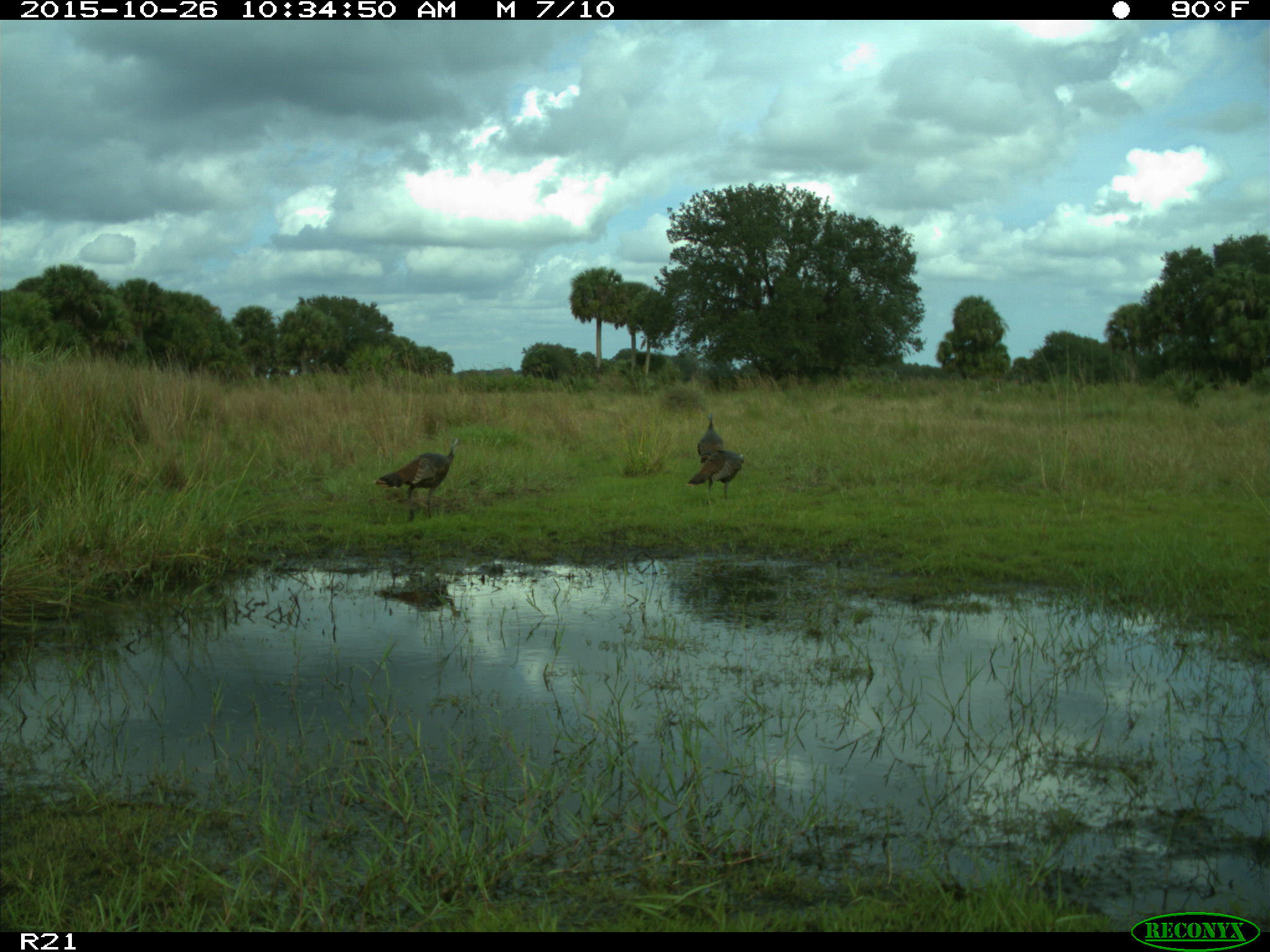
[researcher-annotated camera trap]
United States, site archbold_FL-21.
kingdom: Animalia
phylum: Chordata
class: Aves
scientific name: Aves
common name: birds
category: unidentified bird